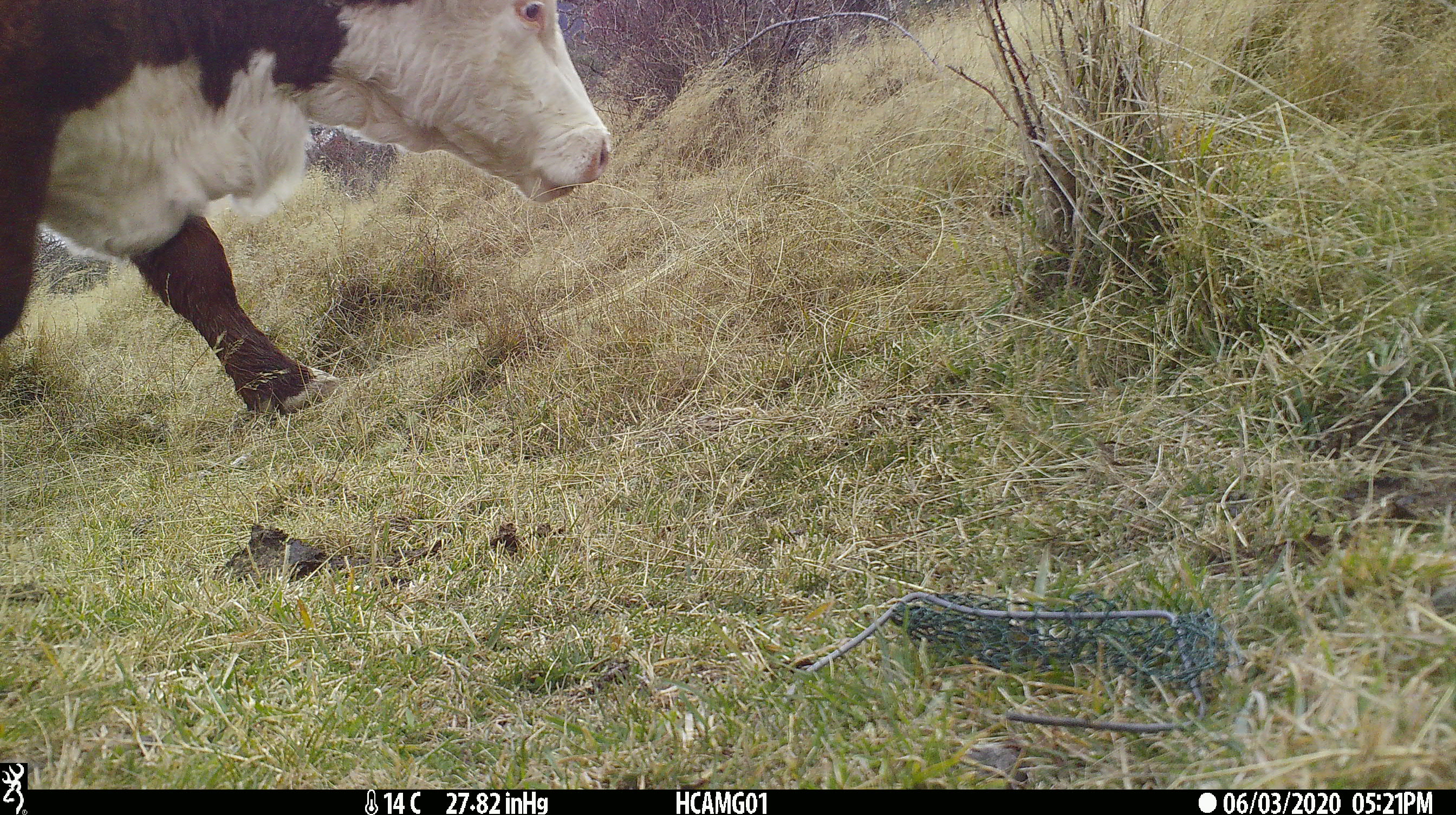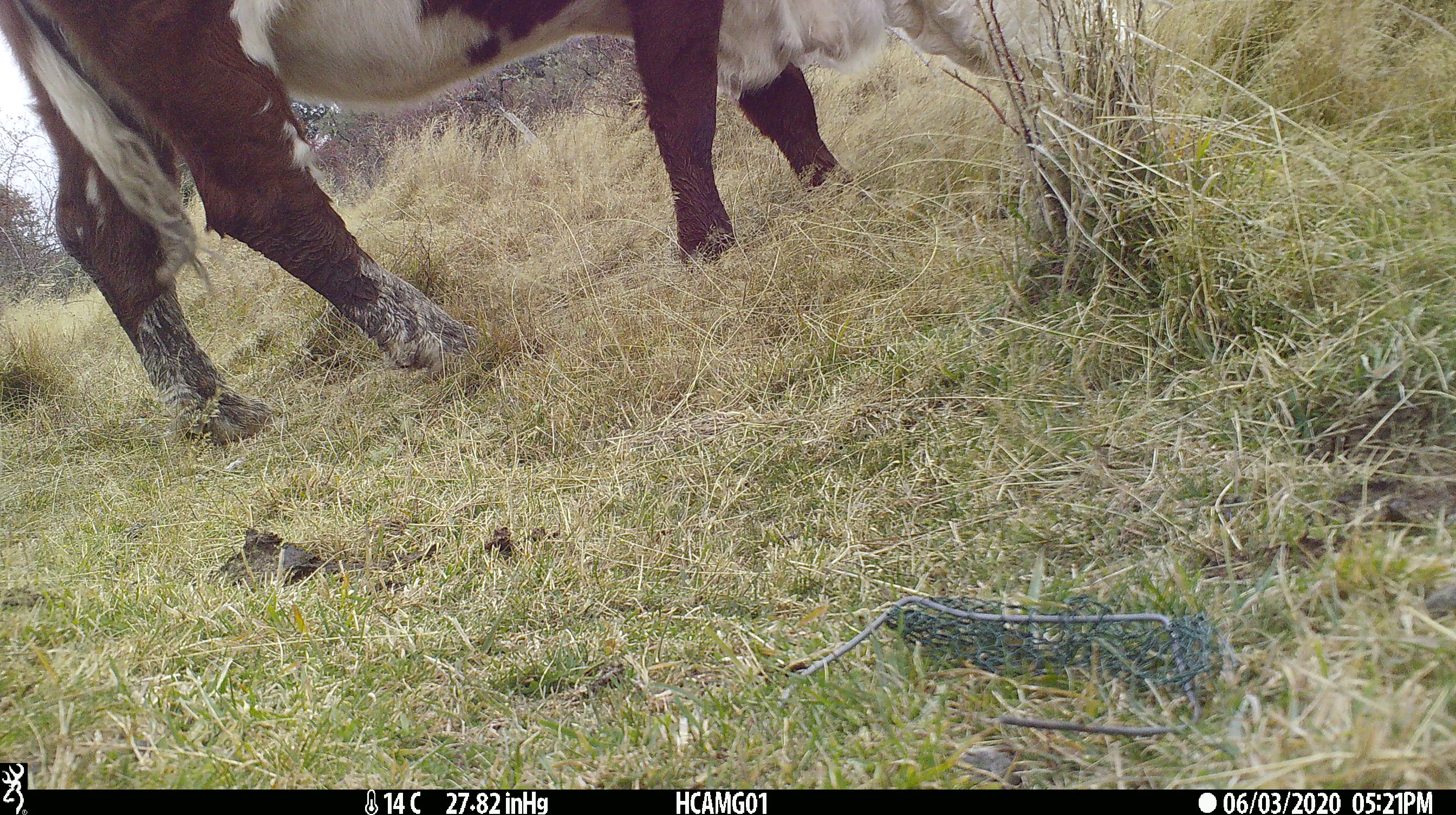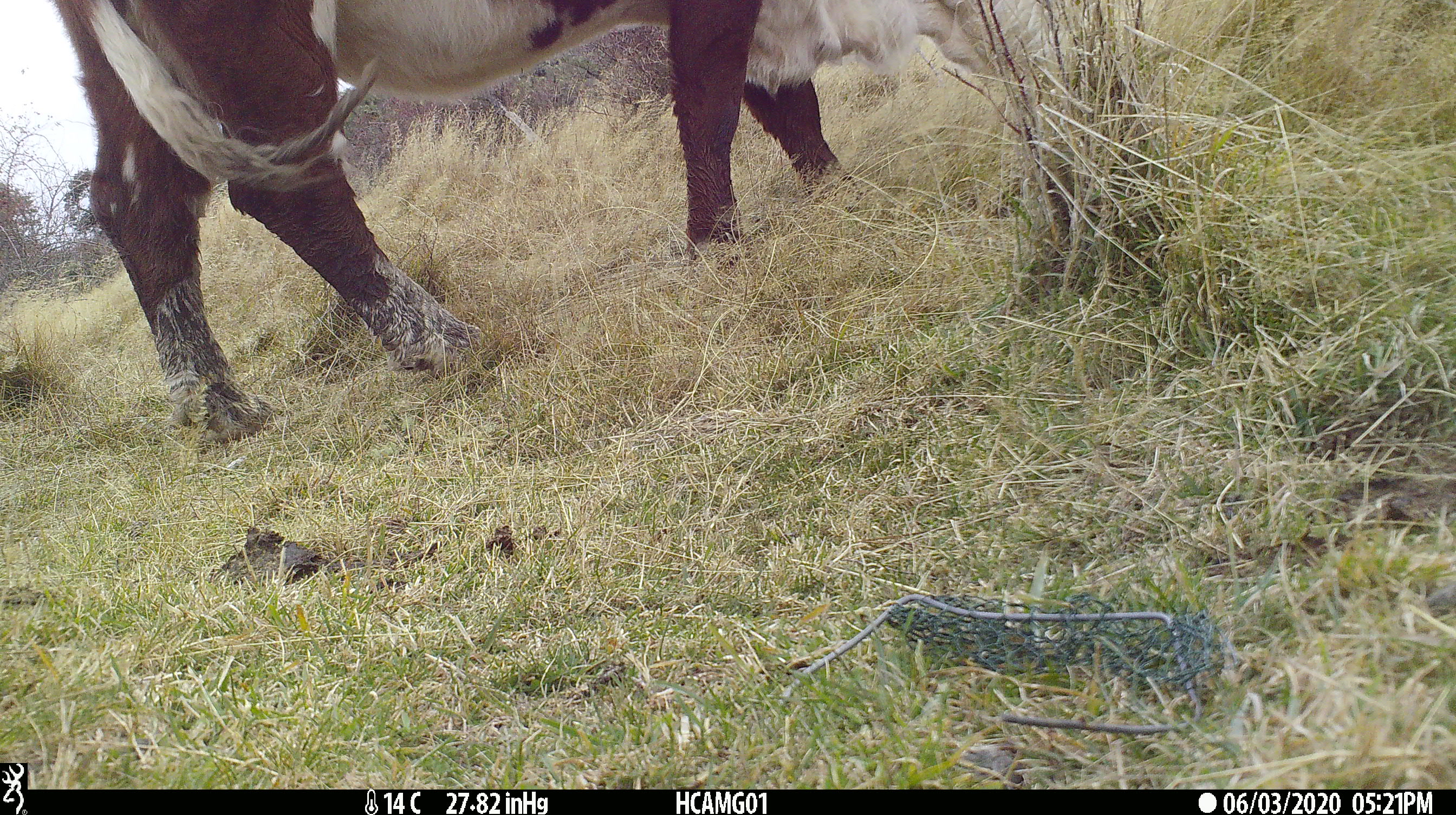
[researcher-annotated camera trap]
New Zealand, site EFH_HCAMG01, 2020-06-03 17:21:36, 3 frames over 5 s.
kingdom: Animalia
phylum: Chordata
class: Mammalia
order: Artiodactyla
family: Bovidae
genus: Bos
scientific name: Bos taurus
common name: domestic cow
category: cow